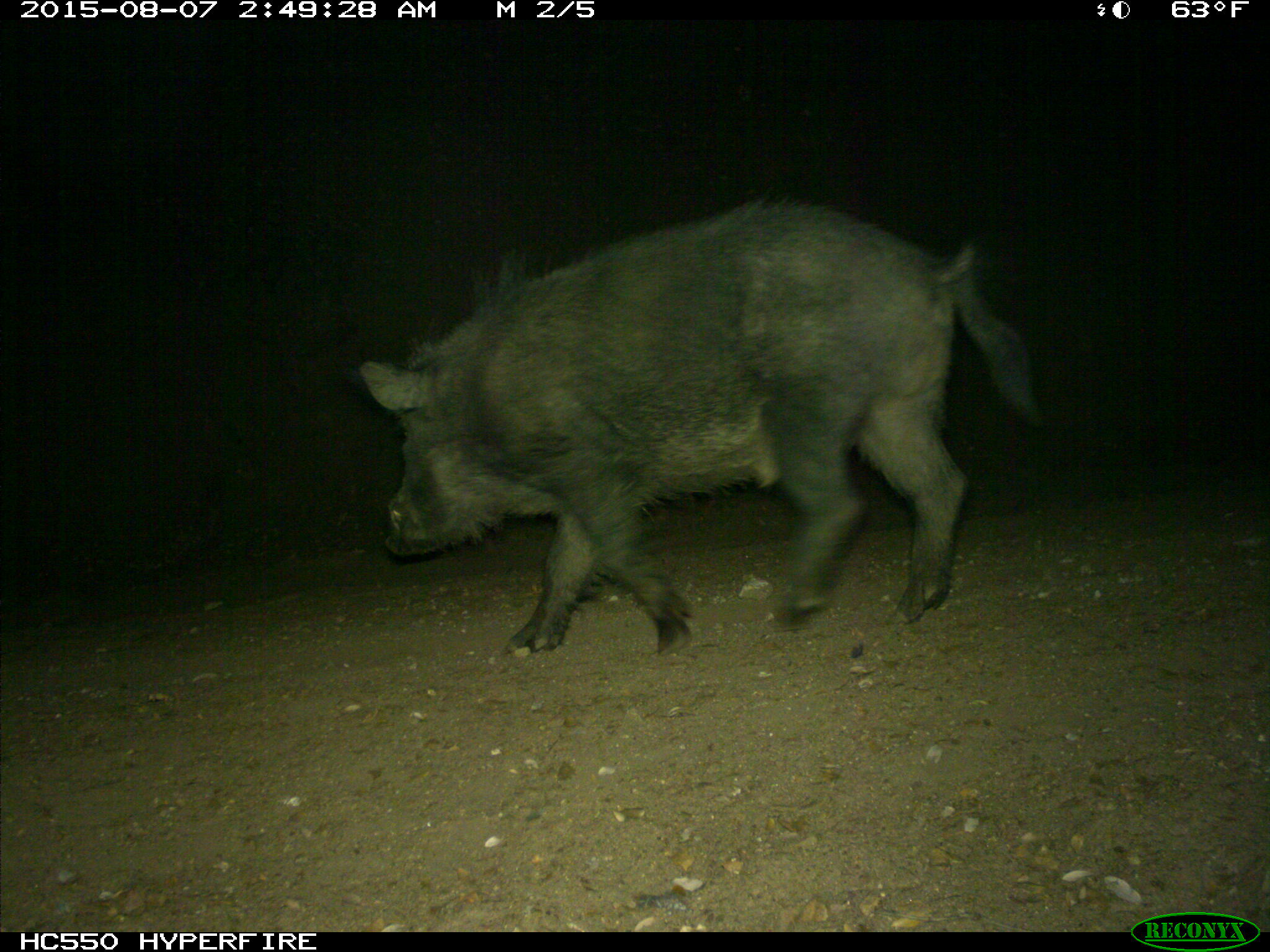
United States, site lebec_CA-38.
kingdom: Animalia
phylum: Chordata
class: Mammalia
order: Artiodactyla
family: Suidae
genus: Sus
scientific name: Sus scrofa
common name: wild boar